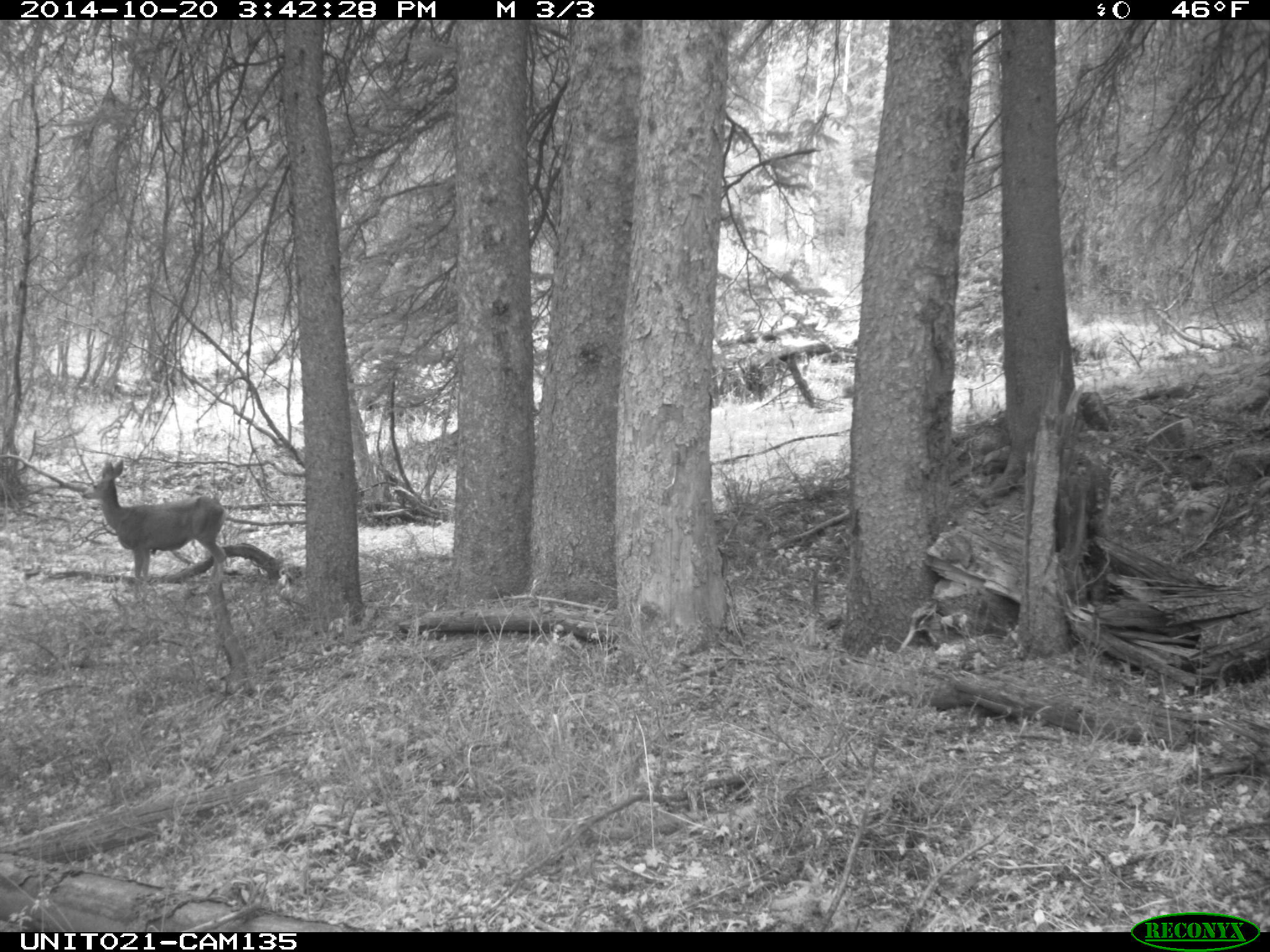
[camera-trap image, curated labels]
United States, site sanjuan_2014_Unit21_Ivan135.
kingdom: Animalia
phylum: Chordata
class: Mammalia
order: Artiodactyla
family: Cervidae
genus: Odocoileus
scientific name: Odocoileus hemionus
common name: mule deer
Odocoileus hemionus (mule deer).